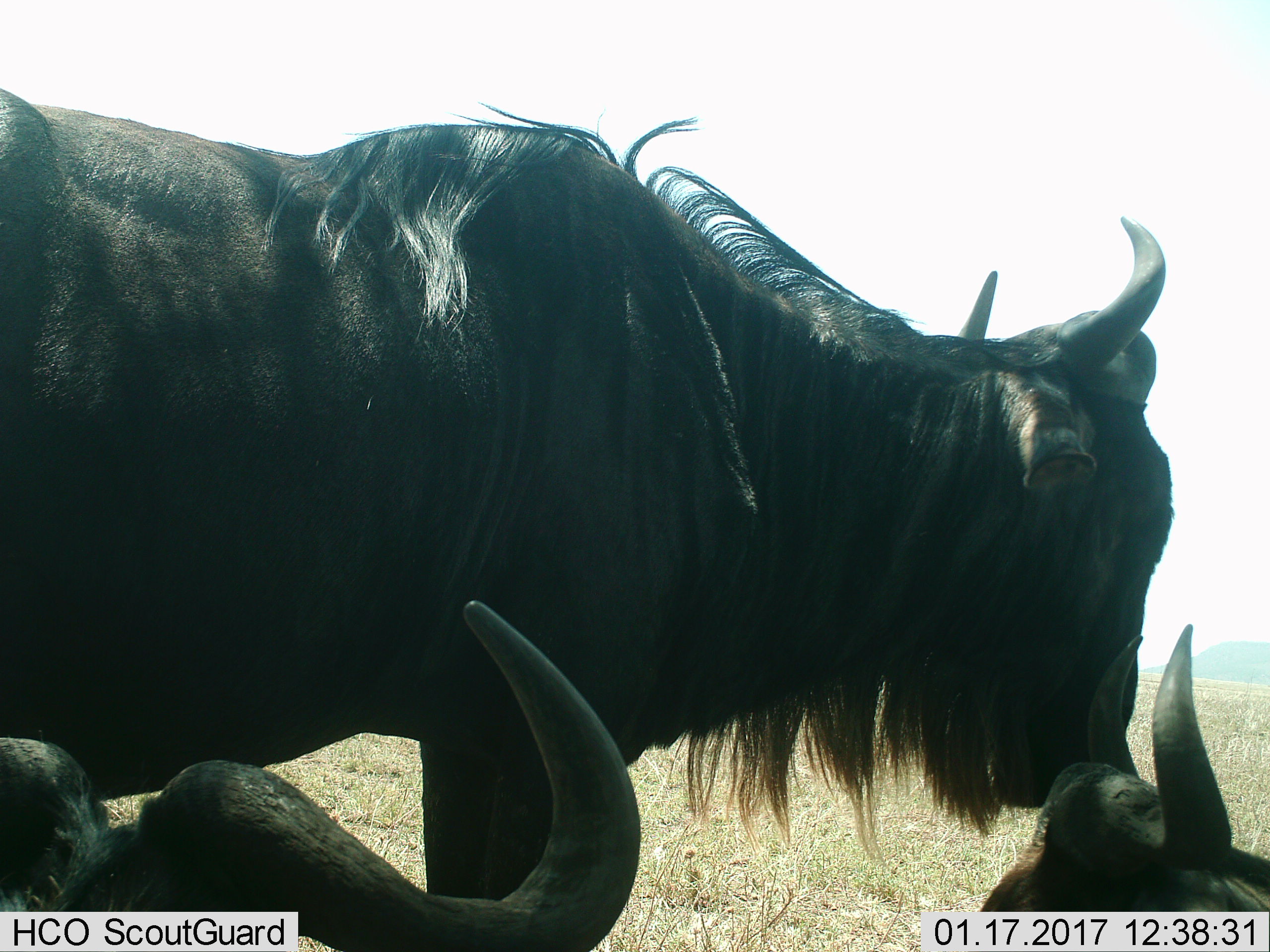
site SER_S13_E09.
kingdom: Animalia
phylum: Chordata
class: Mammalia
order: Artiodactyla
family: Bovidae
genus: Connochaetes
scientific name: Connochaetes taurinus taurinus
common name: blue wildebeest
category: wildebeestblue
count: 3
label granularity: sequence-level